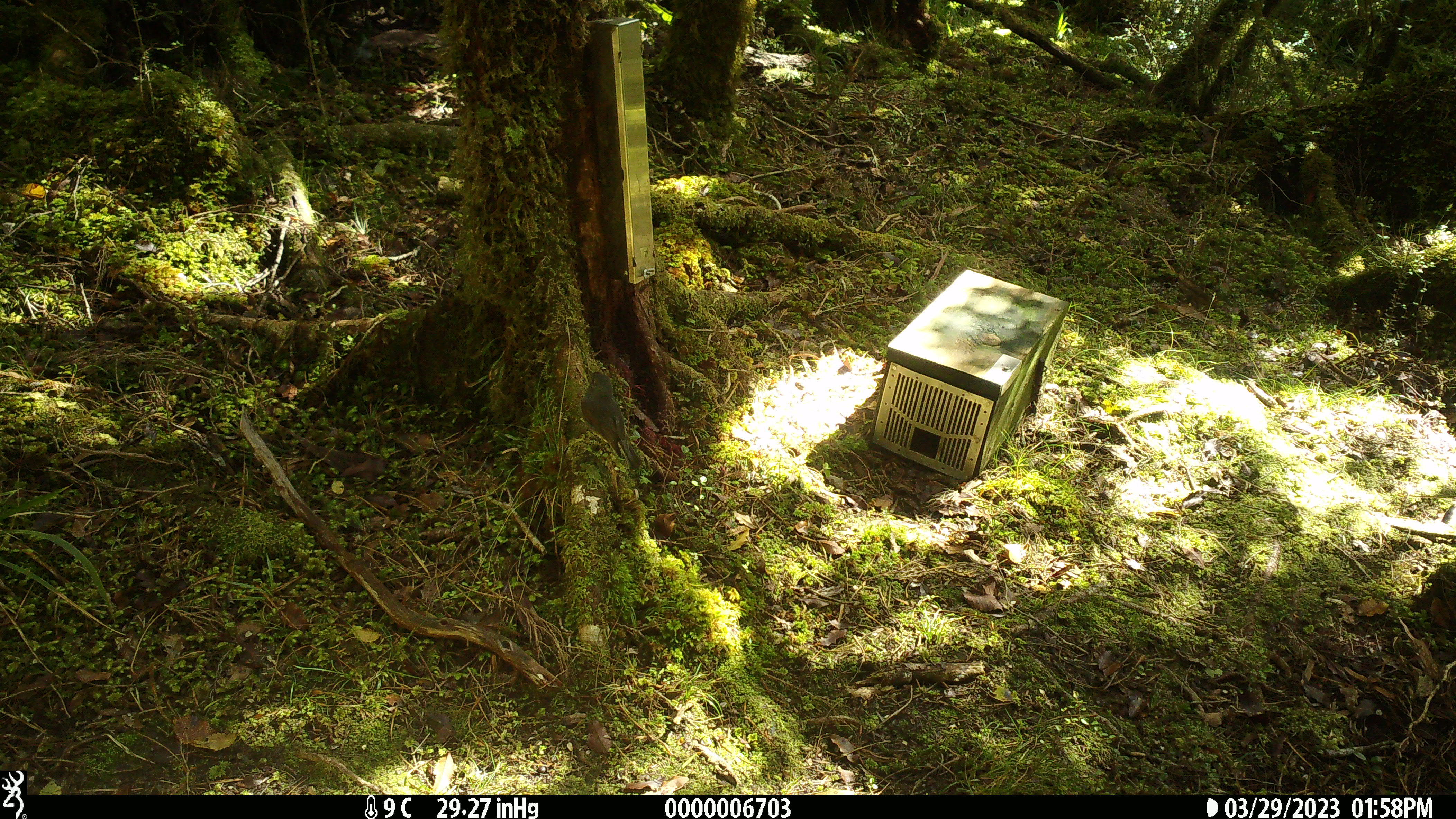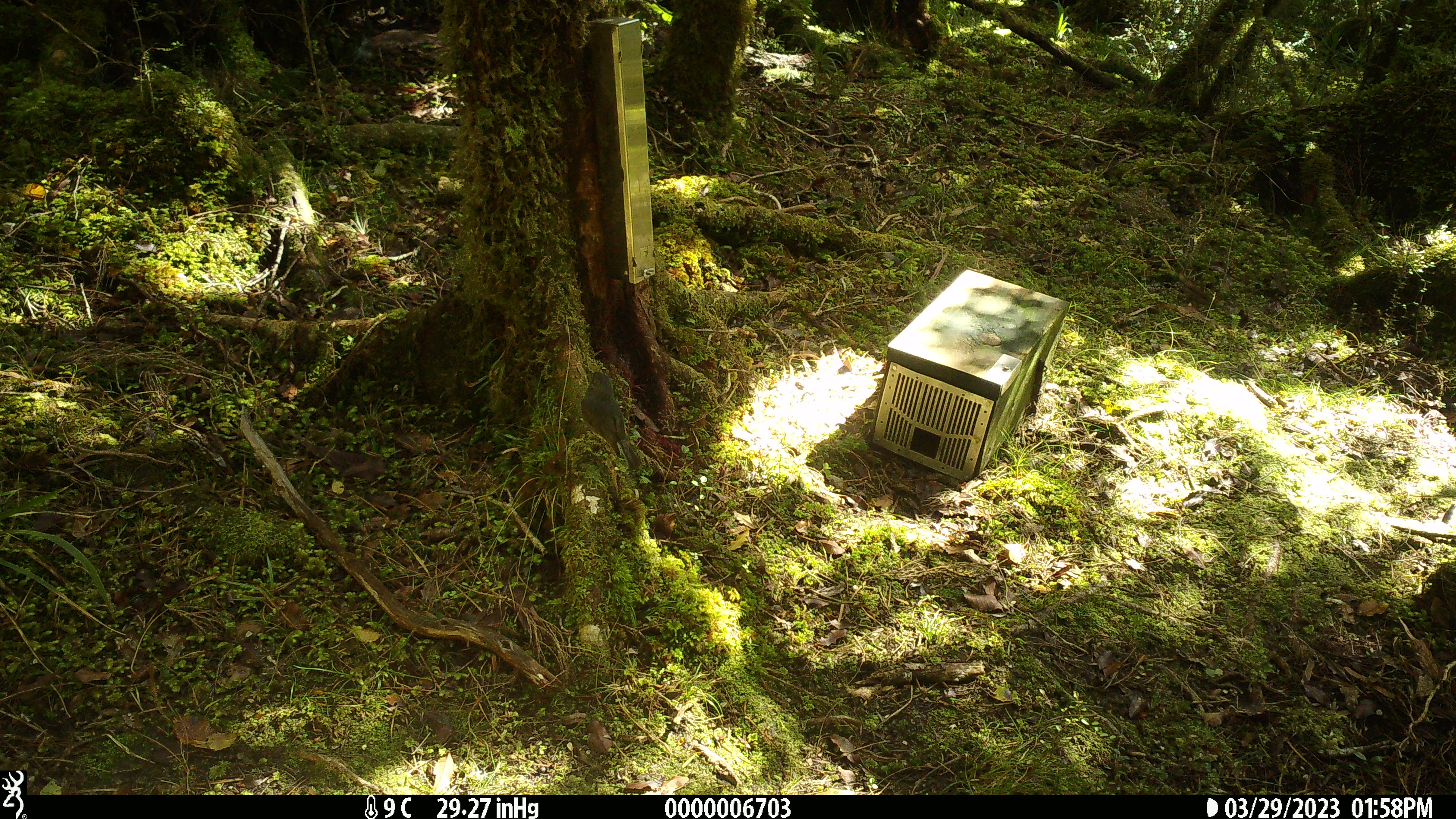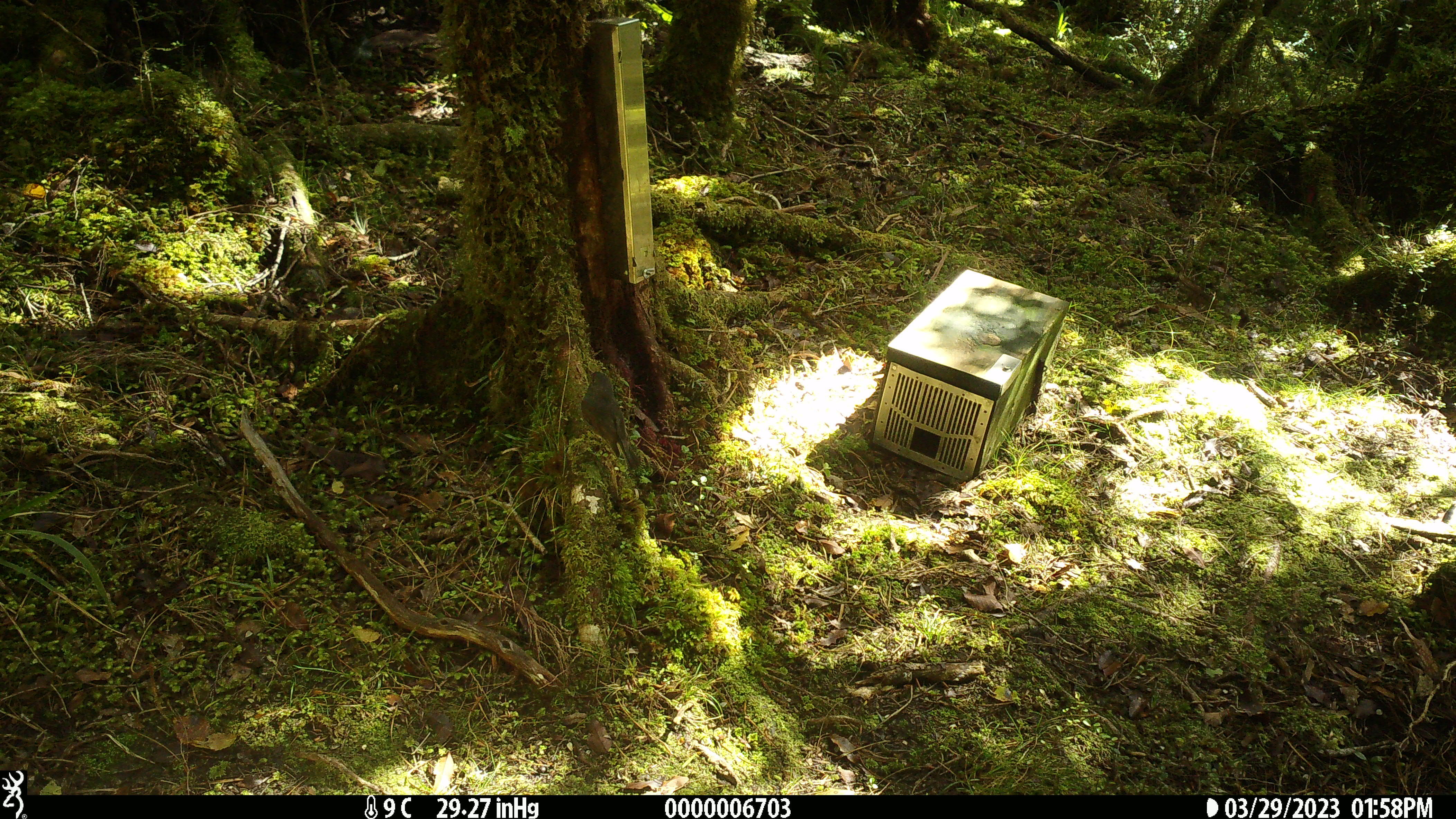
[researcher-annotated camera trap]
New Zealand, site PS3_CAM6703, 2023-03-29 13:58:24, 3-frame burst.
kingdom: Animalia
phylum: Chordata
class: Aves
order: Passeriformes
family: Petroicidae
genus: Petroica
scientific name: Petroica australis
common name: new zealand robin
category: robin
Robin (new zealand robin) (Petroica australis).